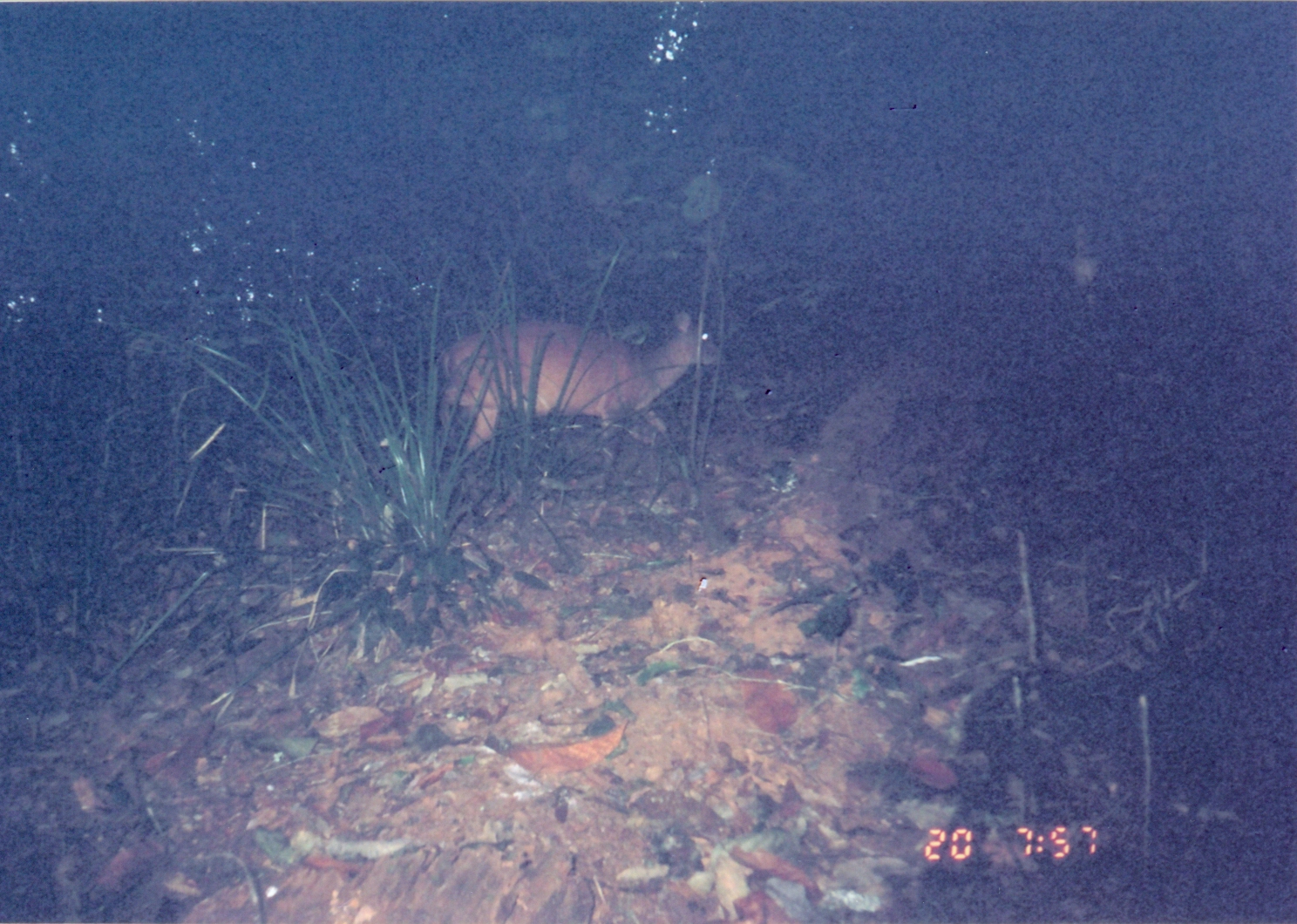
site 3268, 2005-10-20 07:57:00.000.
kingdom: Animalia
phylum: Chordata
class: Mammalia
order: Artiodactyla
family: Bovidae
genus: Cephalophus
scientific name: Cephalophus harveyi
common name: harvey's duiker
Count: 1.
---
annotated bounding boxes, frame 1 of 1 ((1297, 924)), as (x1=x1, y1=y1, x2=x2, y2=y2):
cephalophus harveyi: (x1=443, y1=309, x2=725, y2=454)